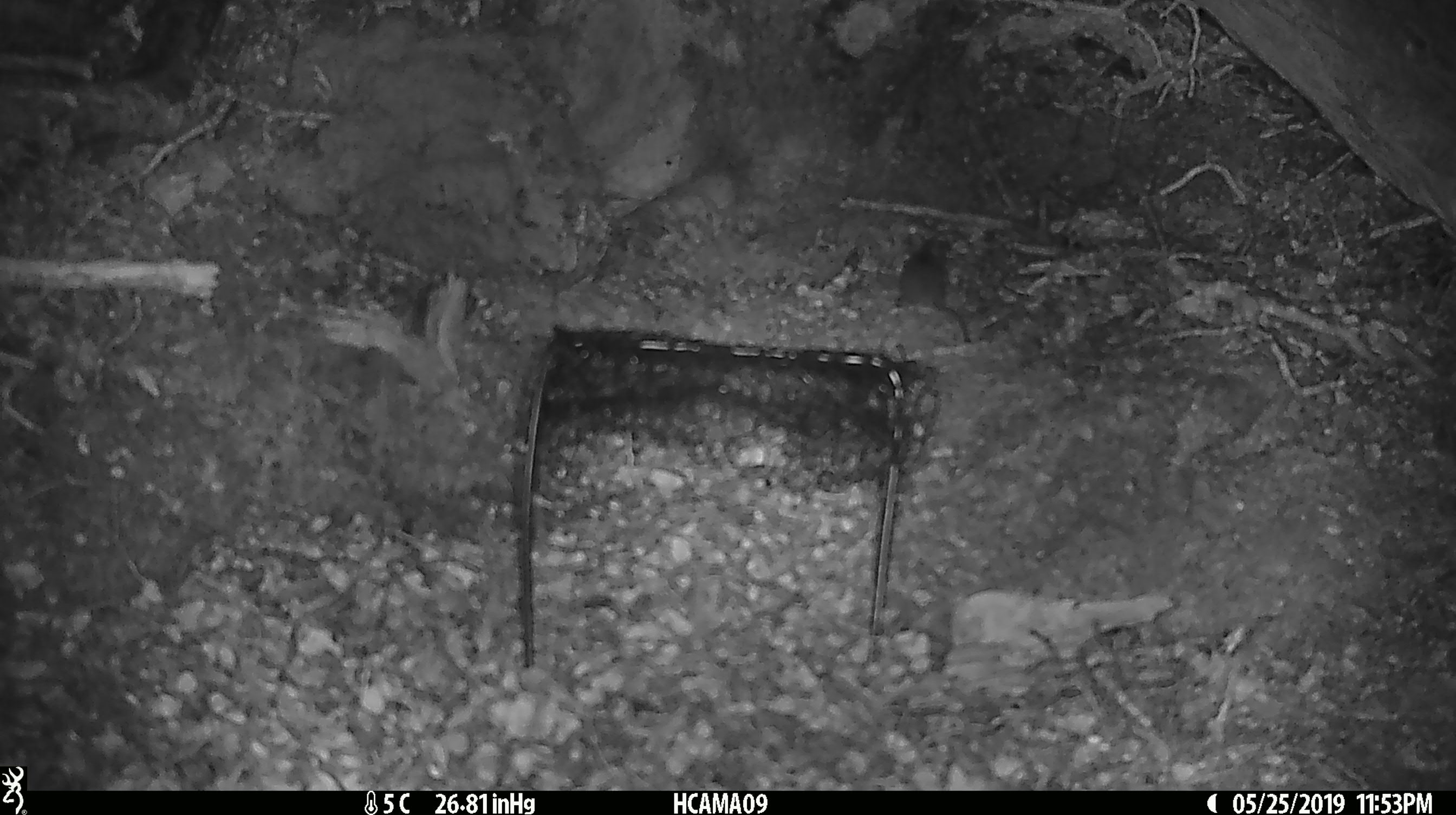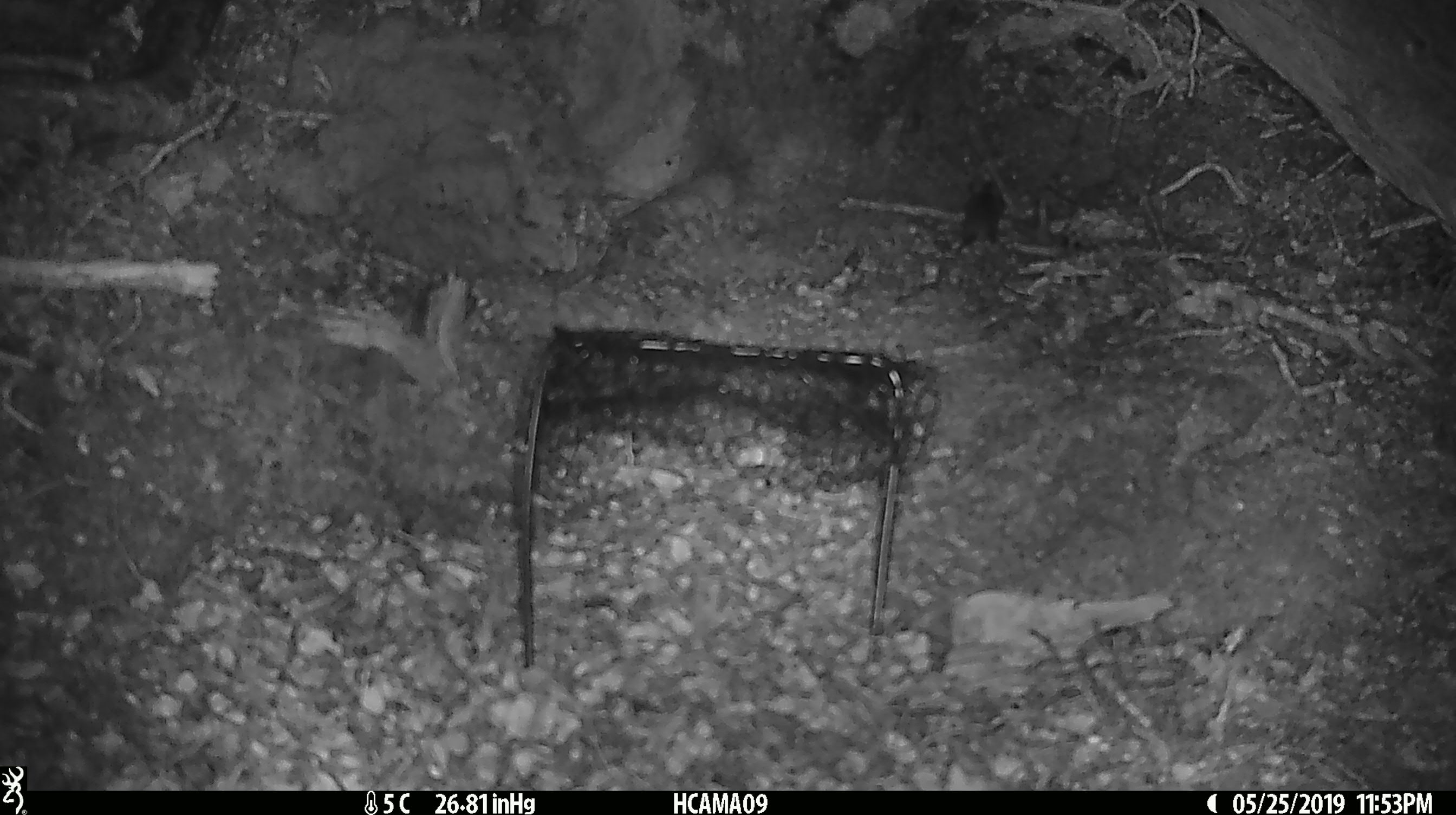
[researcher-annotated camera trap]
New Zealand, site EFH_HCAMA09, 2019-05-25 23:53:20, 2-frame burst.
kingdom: Animalia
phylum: Chordata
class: Mammalia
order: Rodentia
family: Muridae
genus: Rattus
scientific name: Rattus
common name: rat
Rat (Rattus).